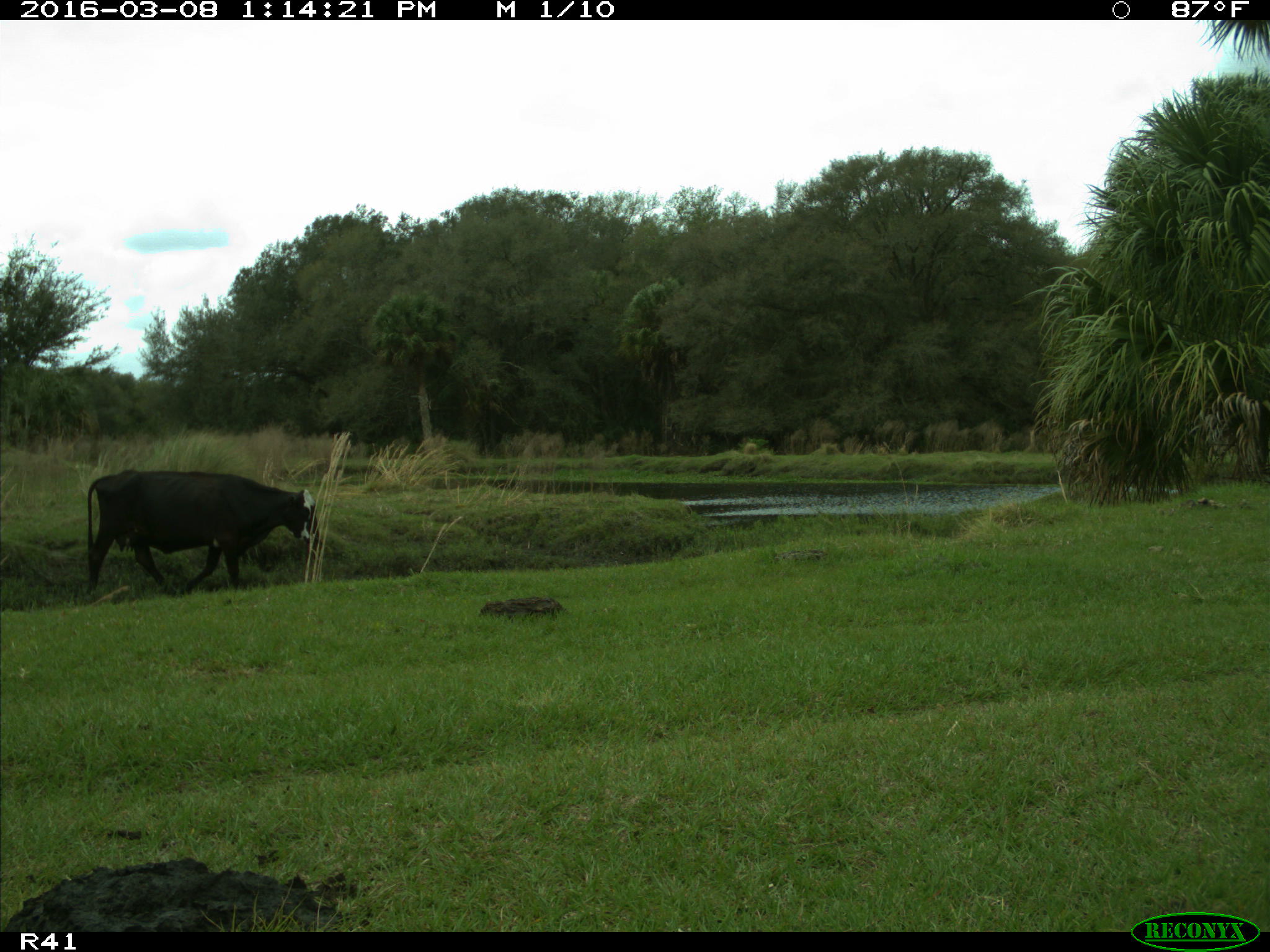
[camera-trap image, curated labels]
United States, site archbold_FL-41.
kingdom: Animalia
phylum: Chordata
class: Mammalia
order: Artiodactyla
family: Bovidae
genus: Bos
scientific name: Bos taurus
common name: domestic cow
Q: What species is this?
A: Bos taurus (domestic cow).